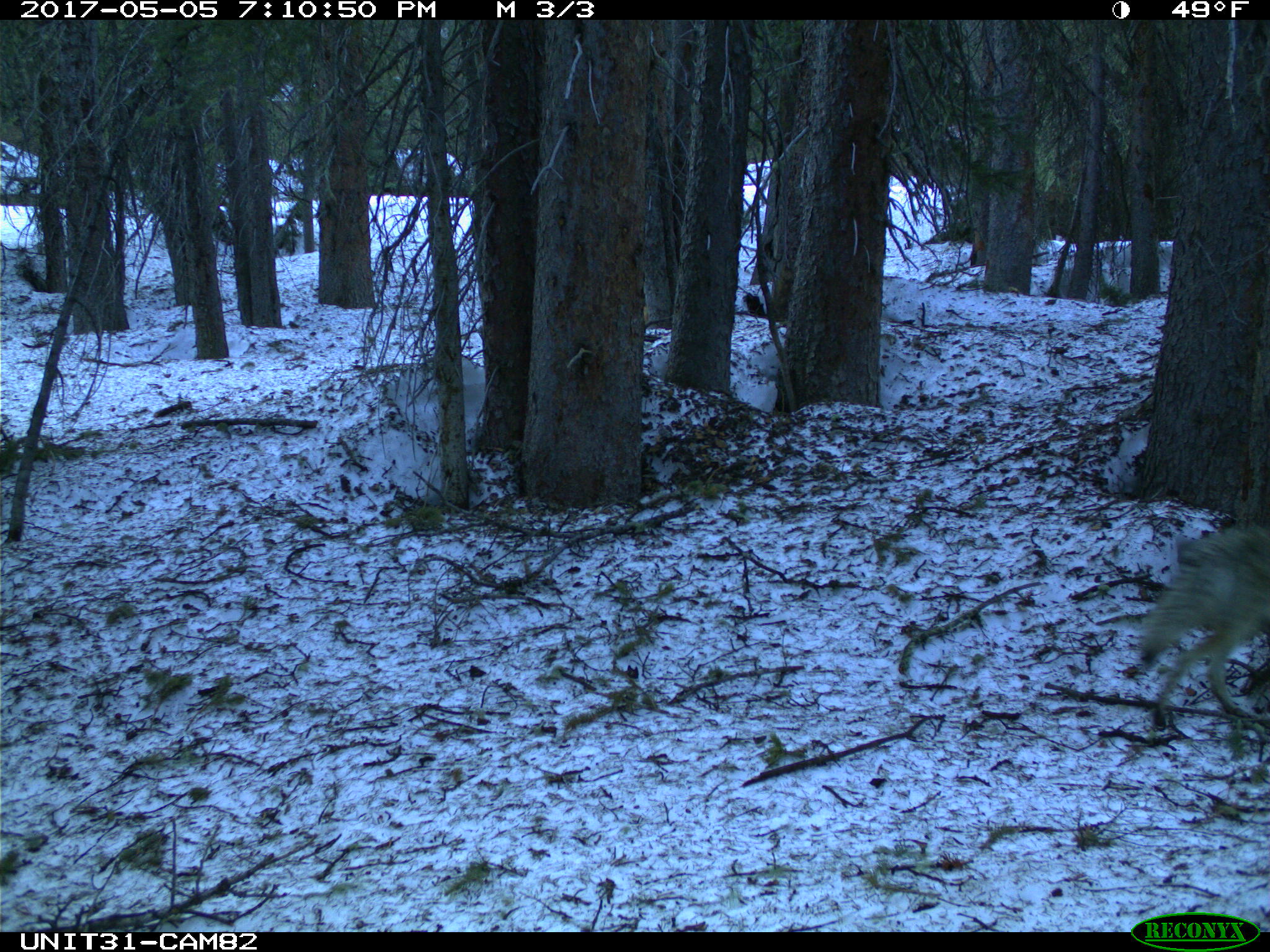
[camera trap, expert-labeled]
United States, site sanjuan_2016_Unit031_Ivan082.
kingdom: Animalia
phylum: Chordata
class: Mammalia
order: Carnivora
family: Canidae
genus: Canis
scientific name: Canis latrans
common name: coyote